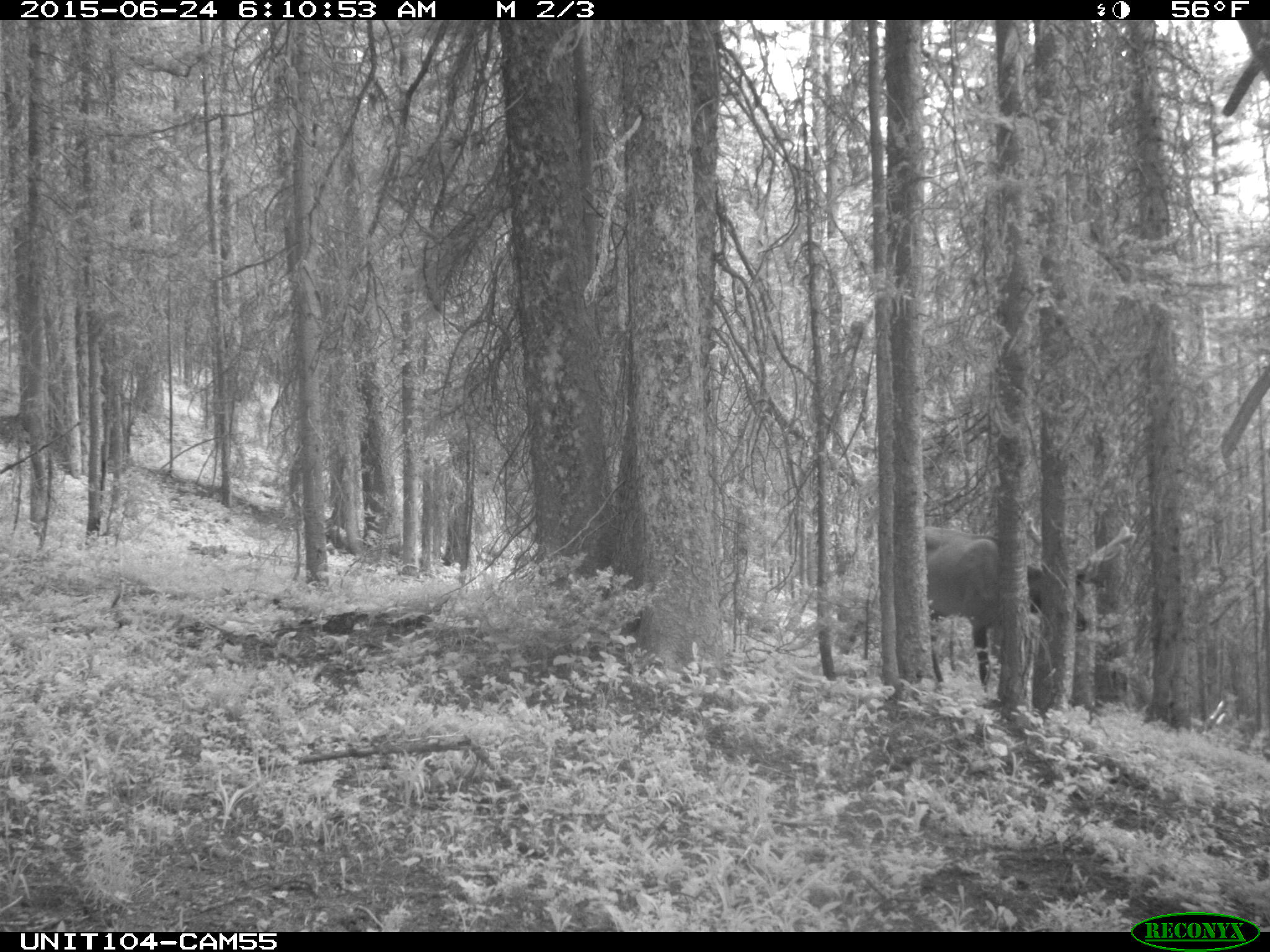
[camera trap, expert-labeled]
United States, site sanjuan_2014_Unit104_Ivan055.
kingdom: Animalia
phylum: Chordata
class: Mammalia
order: Artiodactyla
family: Cervidae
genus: Cervus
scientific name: Cervus elaphus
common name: red deer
Cervus elaphus (red deer).